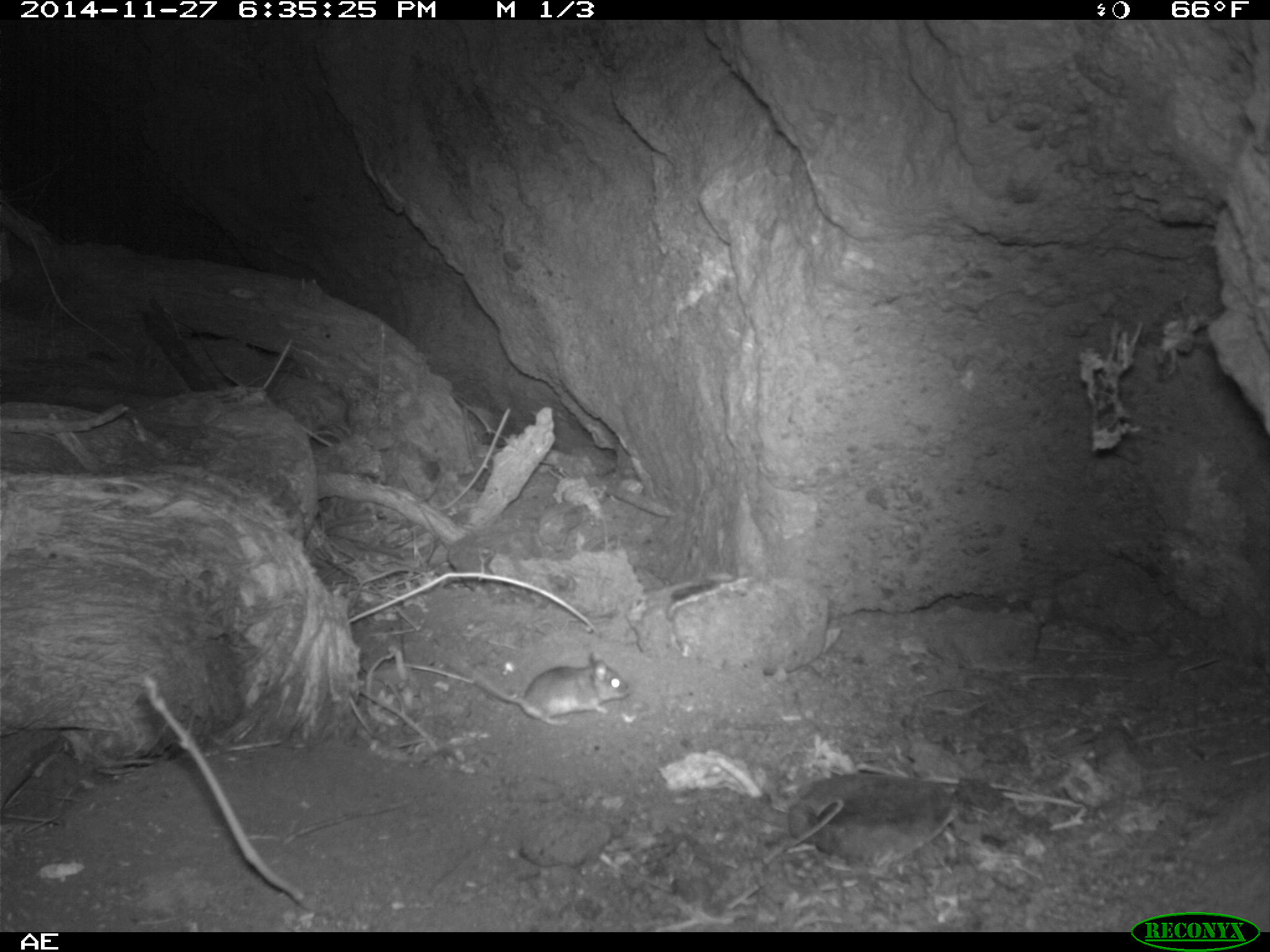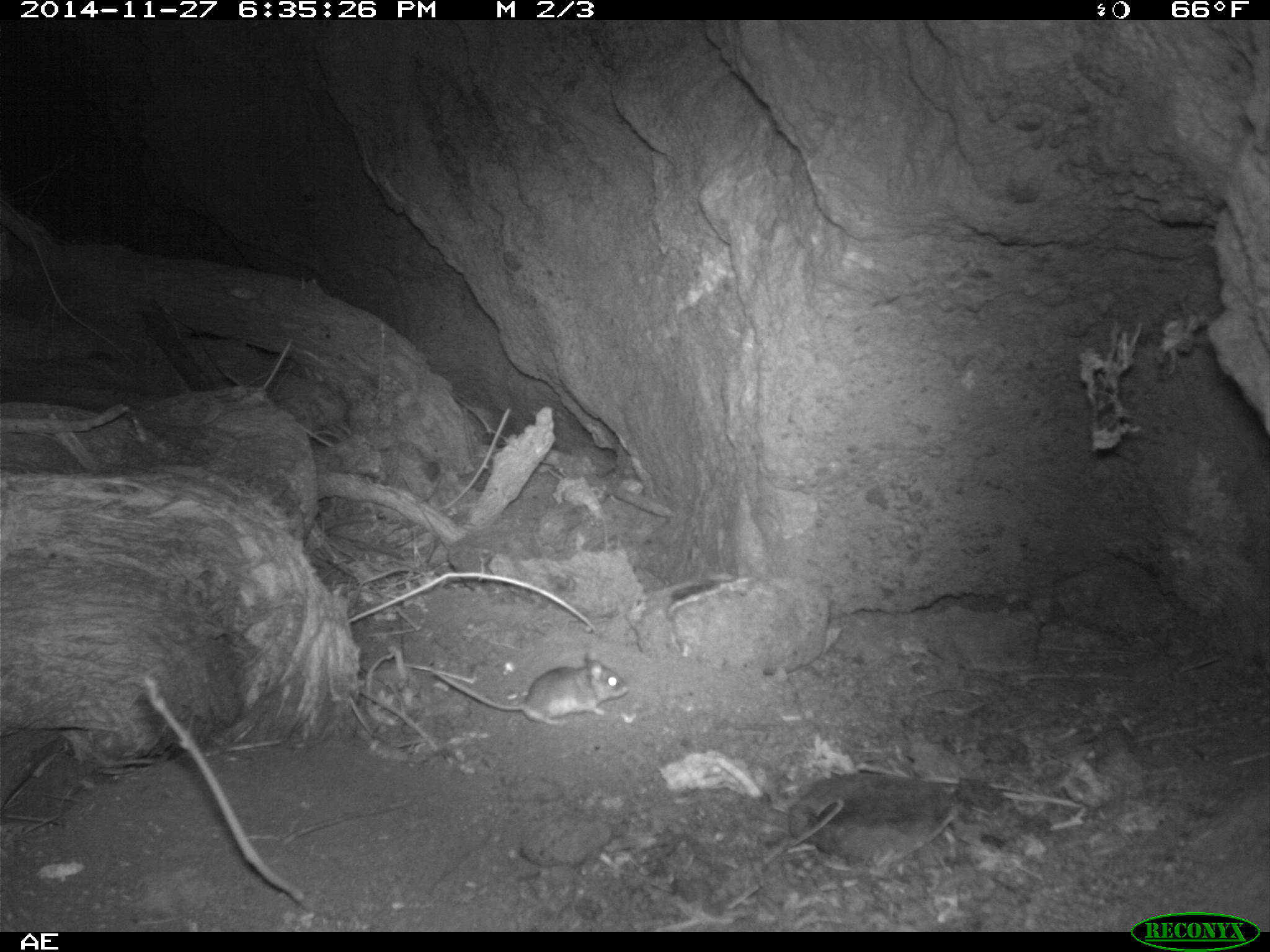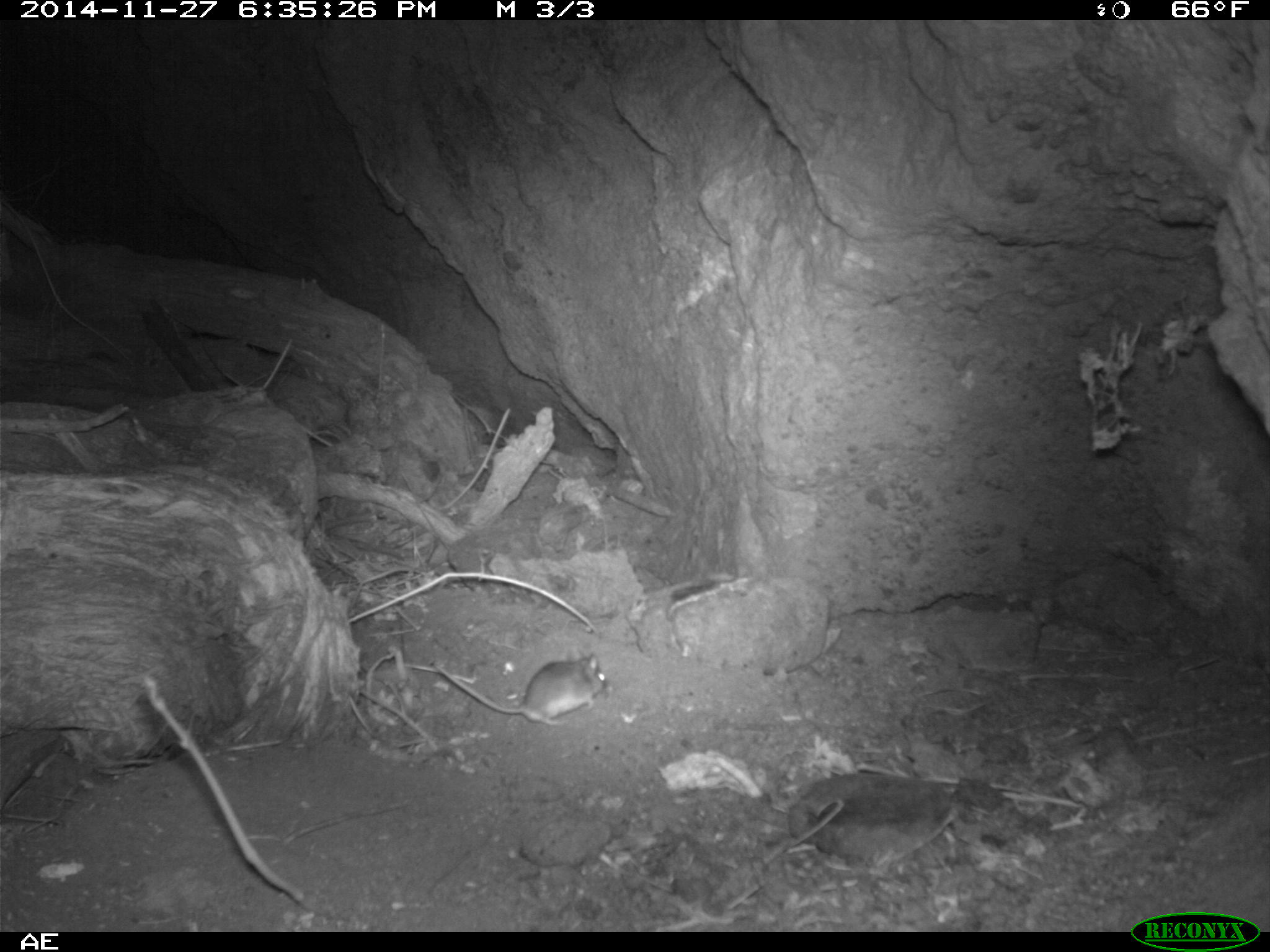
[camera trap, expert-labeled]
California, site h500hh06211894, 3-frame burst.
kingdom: Animalia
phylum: Chordata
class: Mammalia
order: Rodentia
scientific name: Rodentia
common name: rodent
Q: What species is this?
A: Rodent (Rodentia).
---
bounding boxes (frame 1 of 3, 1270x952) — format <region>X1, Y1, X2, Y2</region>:
rodent: <region>461, 650, 629, 725</region>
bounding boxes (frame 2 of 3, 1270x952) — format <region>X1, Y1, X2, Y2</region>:
rodent: <region>433, 656, 631, 725</region>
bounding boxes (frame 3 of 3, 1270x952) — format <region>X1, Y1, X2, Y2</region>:
rodent: <region>433, 646, 609, 726</region>